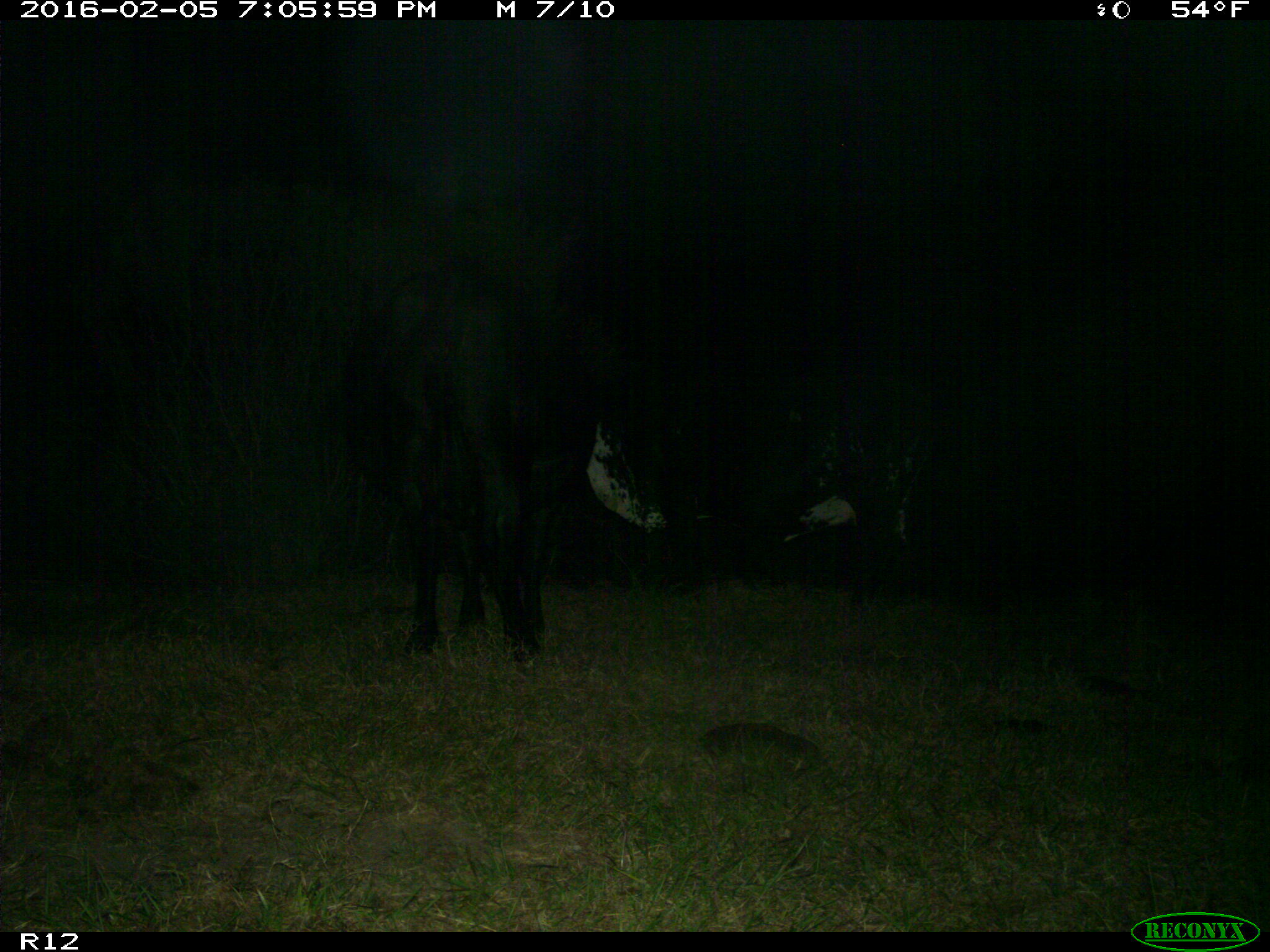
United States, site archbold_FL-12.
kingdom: Animalia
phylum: Chordata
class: Mammalia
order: Artiodactyla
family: Bovidae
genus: Bos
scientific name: Bos taurus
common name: domestic cow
Bos taurus (domestic cow).